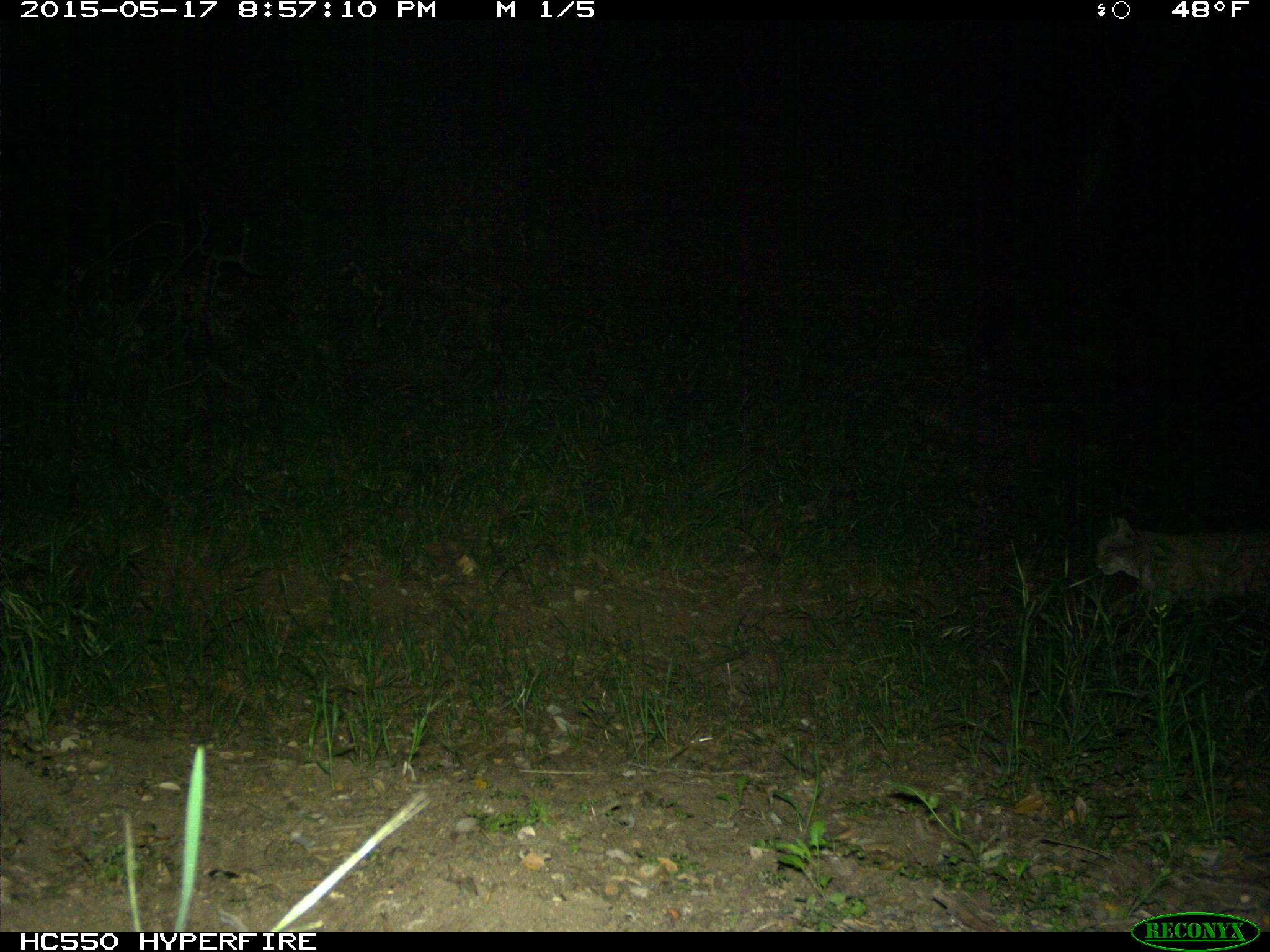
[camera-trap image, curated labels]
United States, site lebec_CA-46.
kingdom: Animalia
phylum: Chordata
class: Mammalia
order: Carnivora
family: Felidae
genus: Lynx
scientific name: Lynx rufus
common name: bobcat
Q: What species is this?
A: Lynx rufus (bobcat).